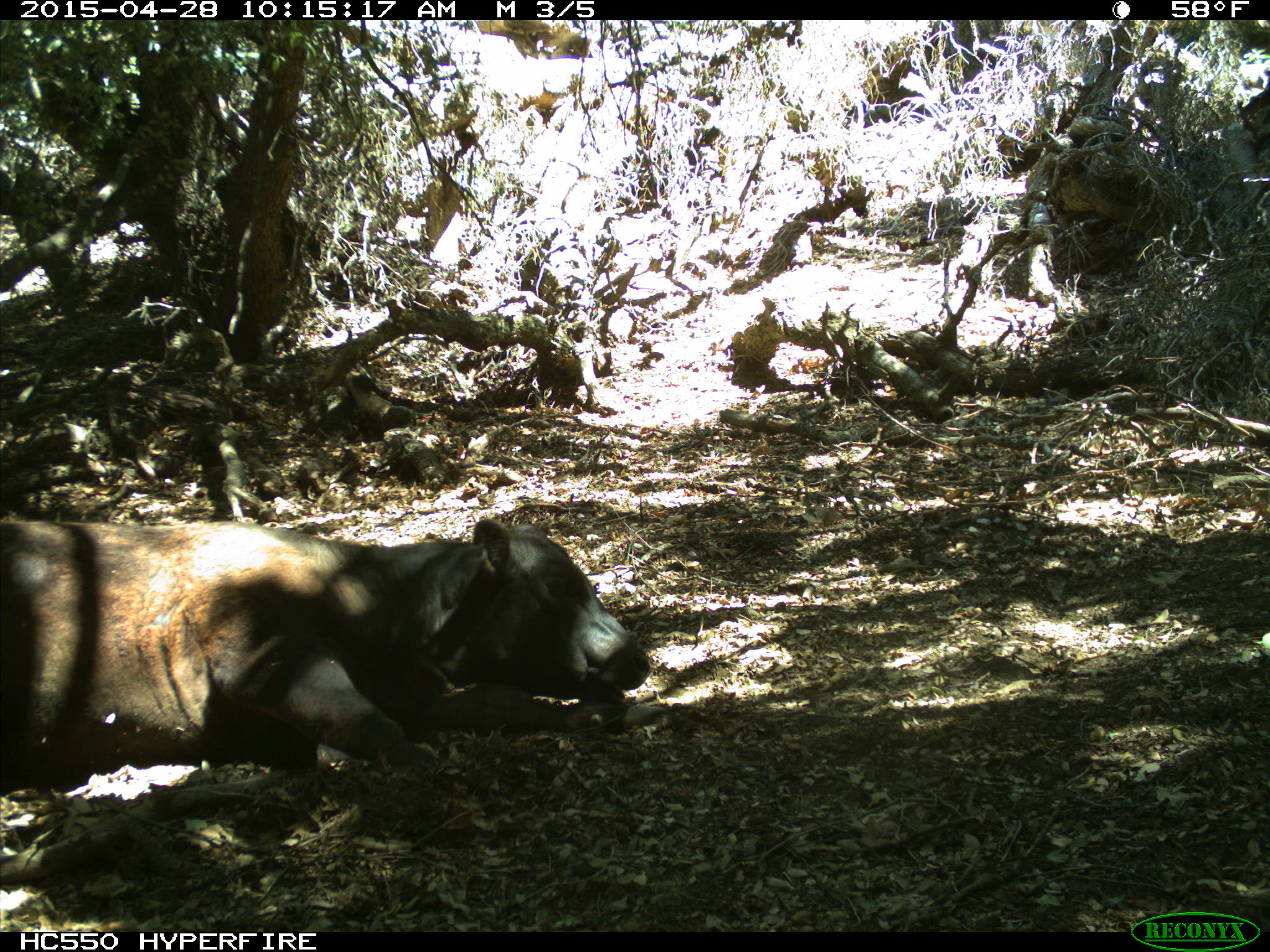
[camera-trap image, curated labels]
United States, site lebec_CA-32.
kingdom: Animalia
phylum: Chordata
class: Mammalia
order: Artiodactyla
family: Bovidae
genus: Bos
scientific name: Bos taurus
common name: domestic cow